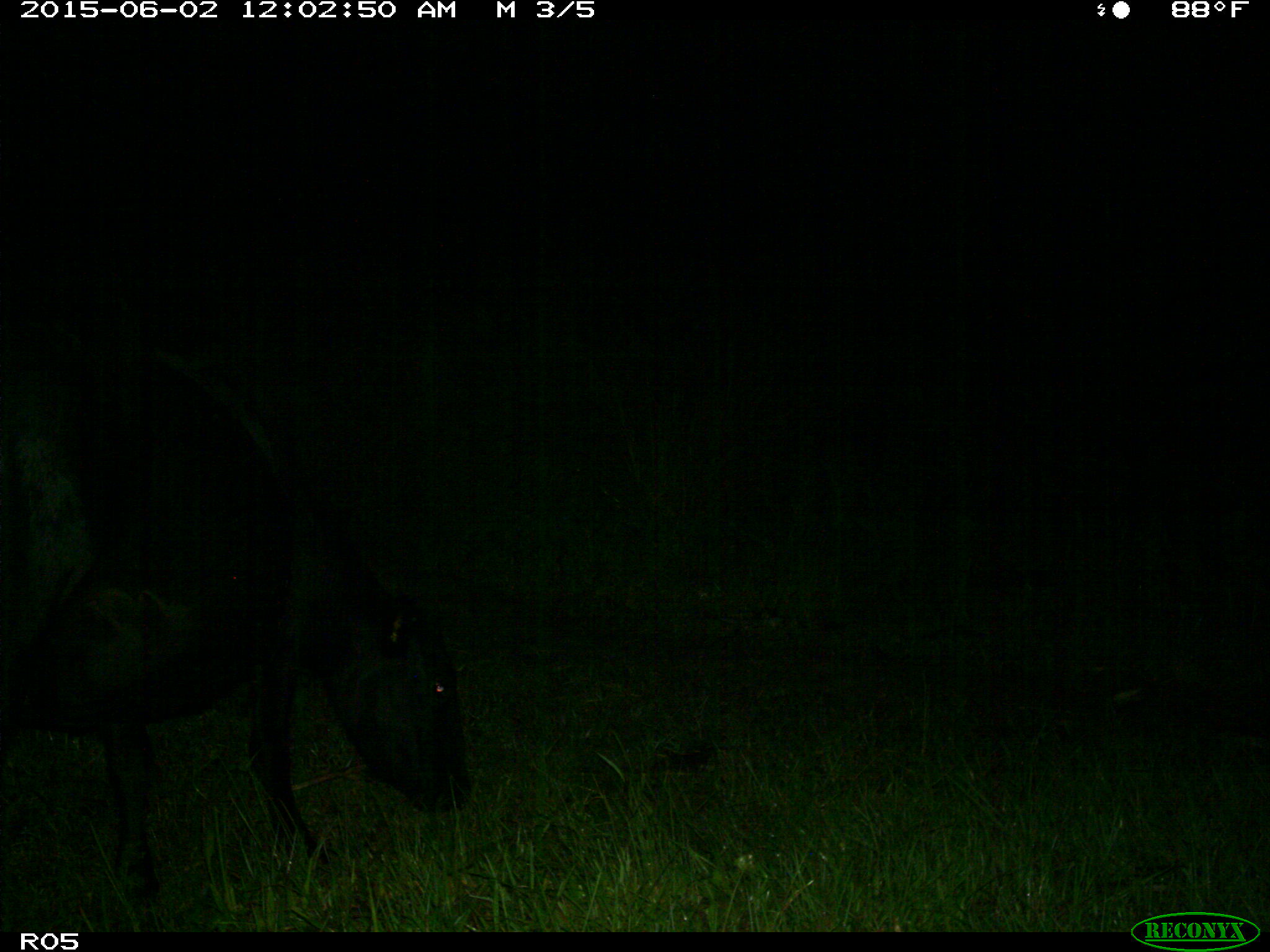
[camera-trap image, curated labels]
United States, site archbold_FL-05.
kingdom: Animalia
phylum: Chordata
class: Mammalia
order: Artiodactyla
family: Bovidae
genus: Bos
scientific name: Bos taurus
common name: domestic cow